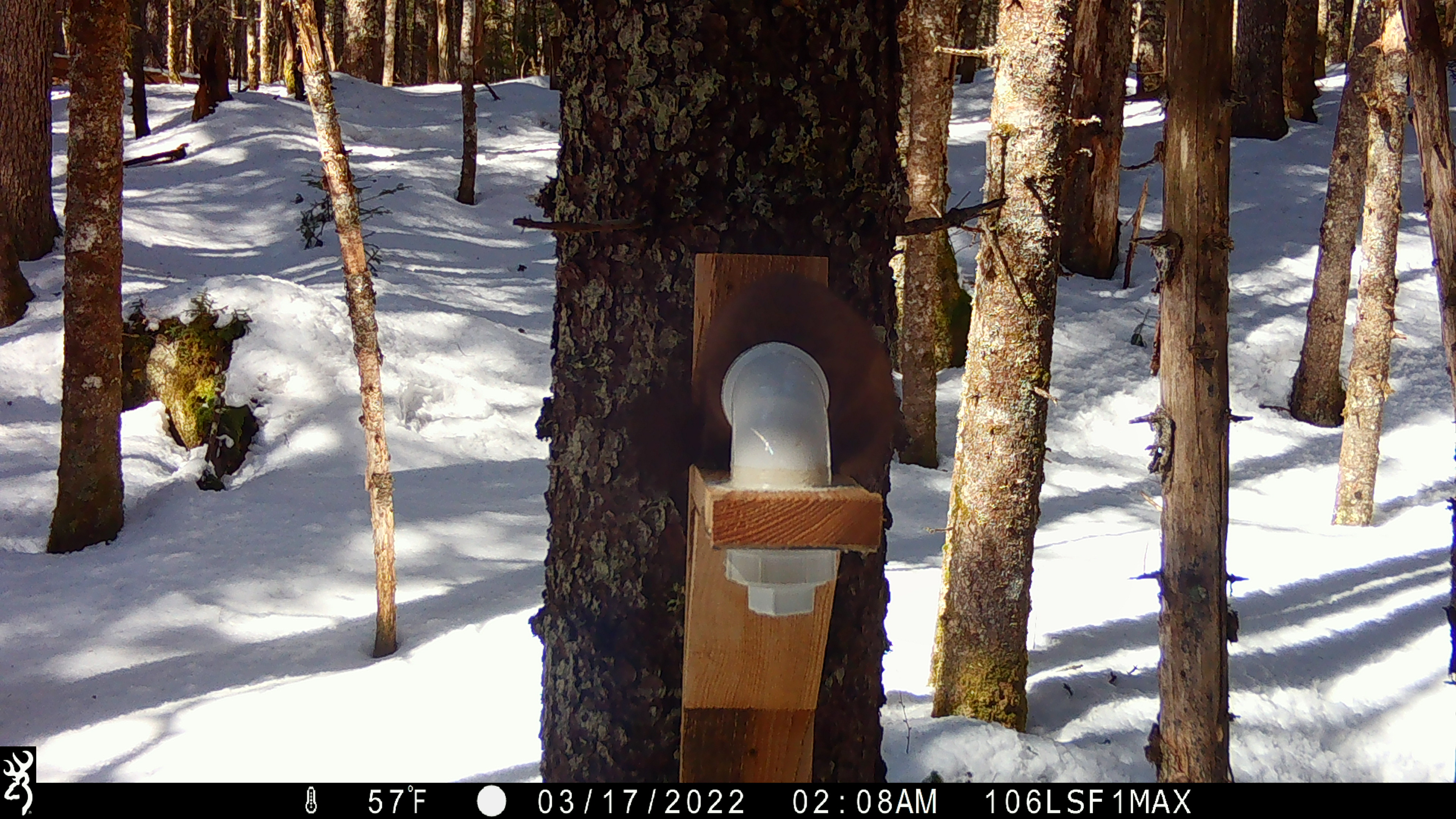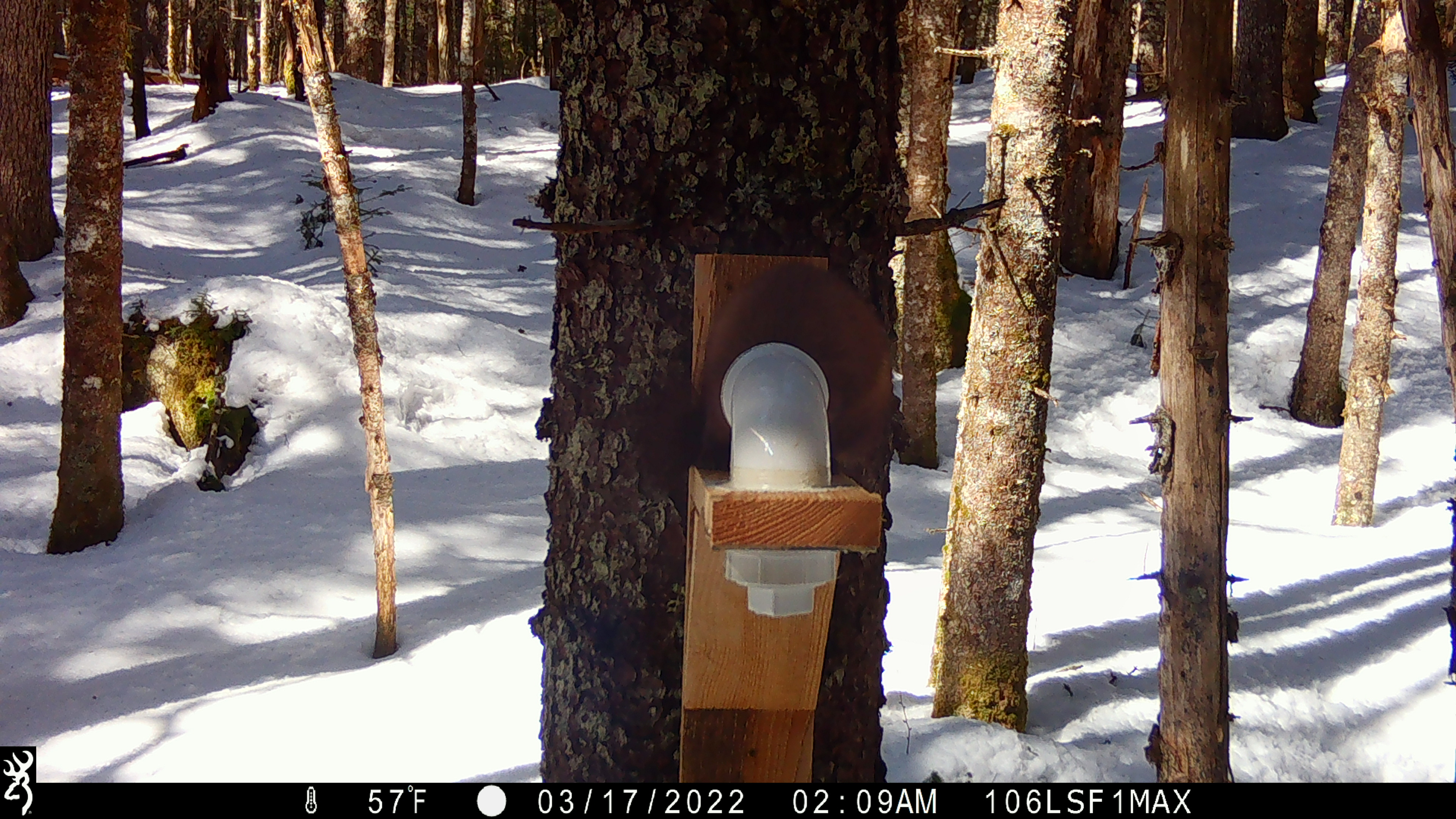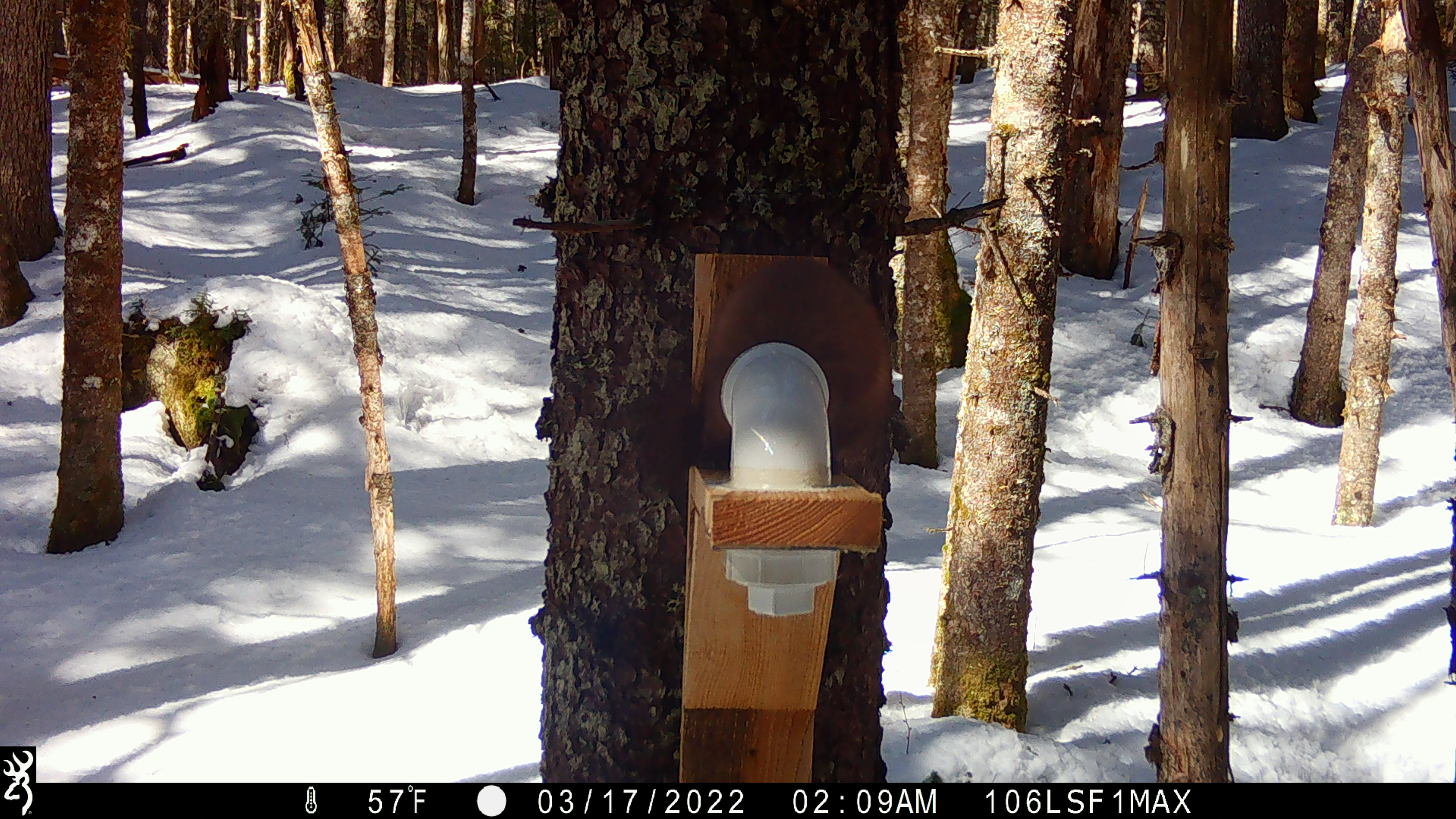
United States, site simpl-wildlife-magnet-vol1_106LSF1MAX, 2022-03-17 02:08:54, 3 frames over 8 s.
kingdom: Animalia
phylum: Chordata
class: Mammalia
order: Carnivora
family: Mustelidae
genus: Martes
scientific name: Martes americana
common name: american marten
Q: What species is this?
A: American marten (Martes americana).